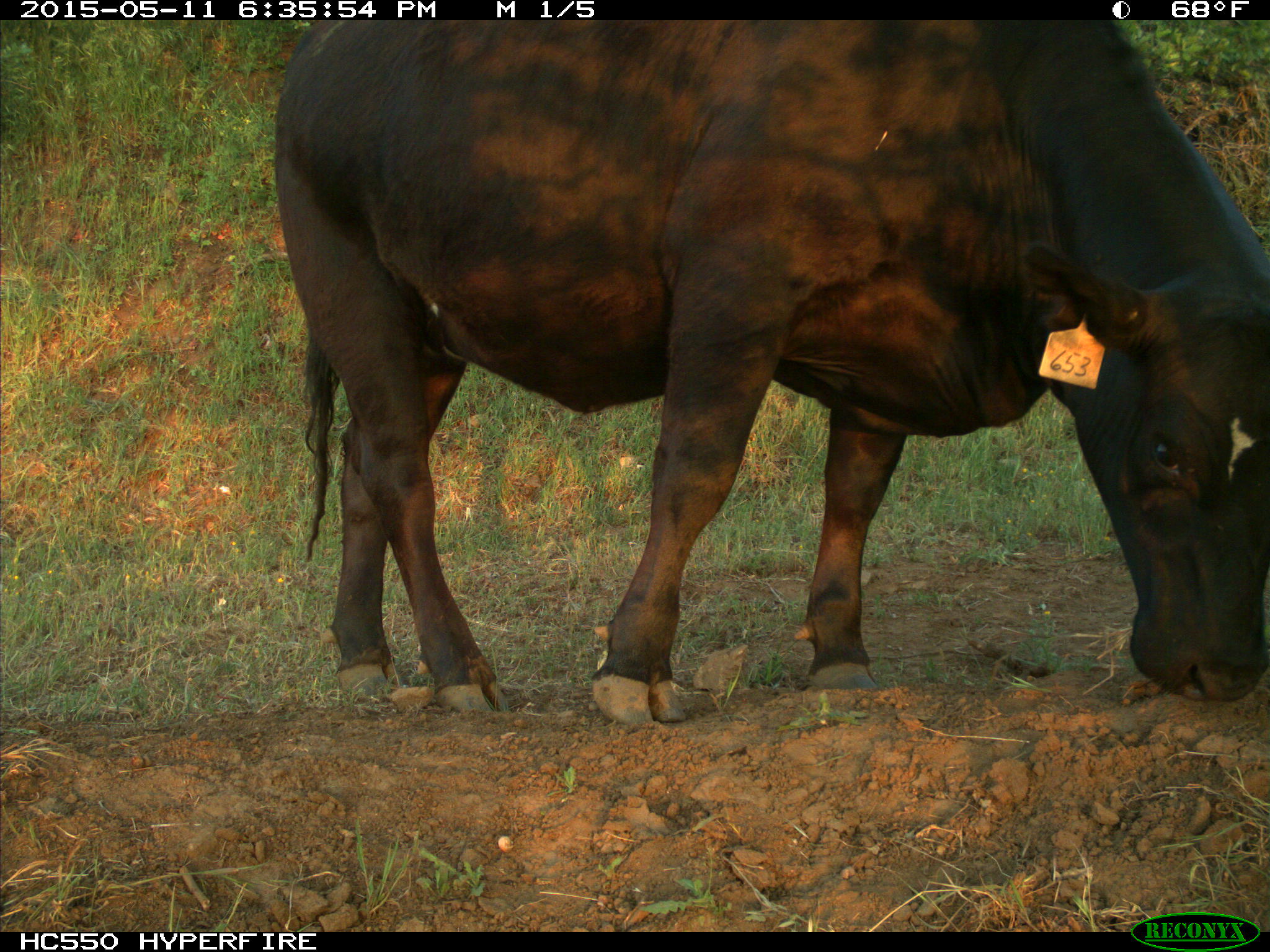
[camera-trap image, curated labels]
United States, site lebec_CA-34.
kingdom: Animalia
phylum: Chordata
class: Mammalia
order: Artiodactyla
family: Bovidae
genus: Bos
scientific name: Bos taurus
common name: domestic cow